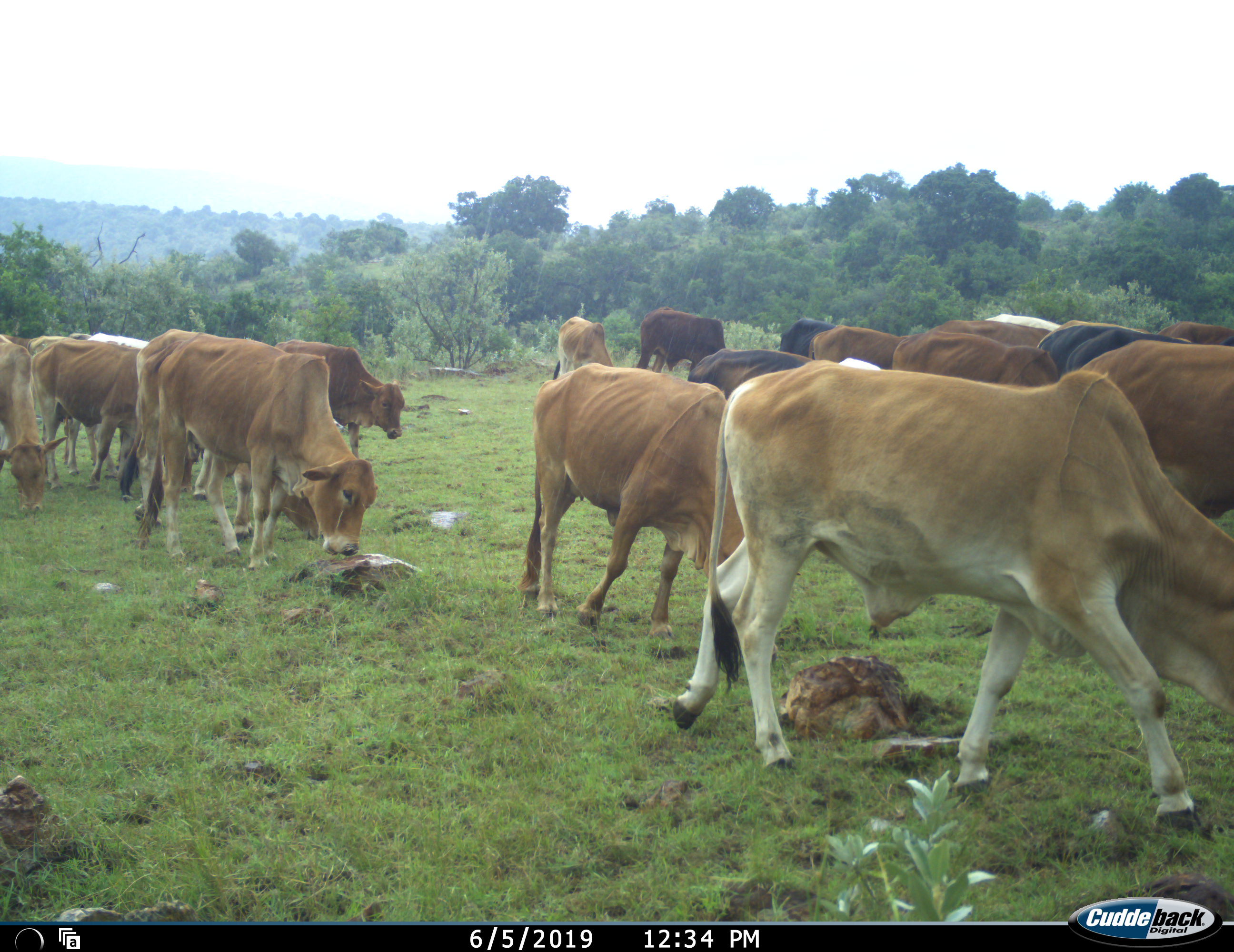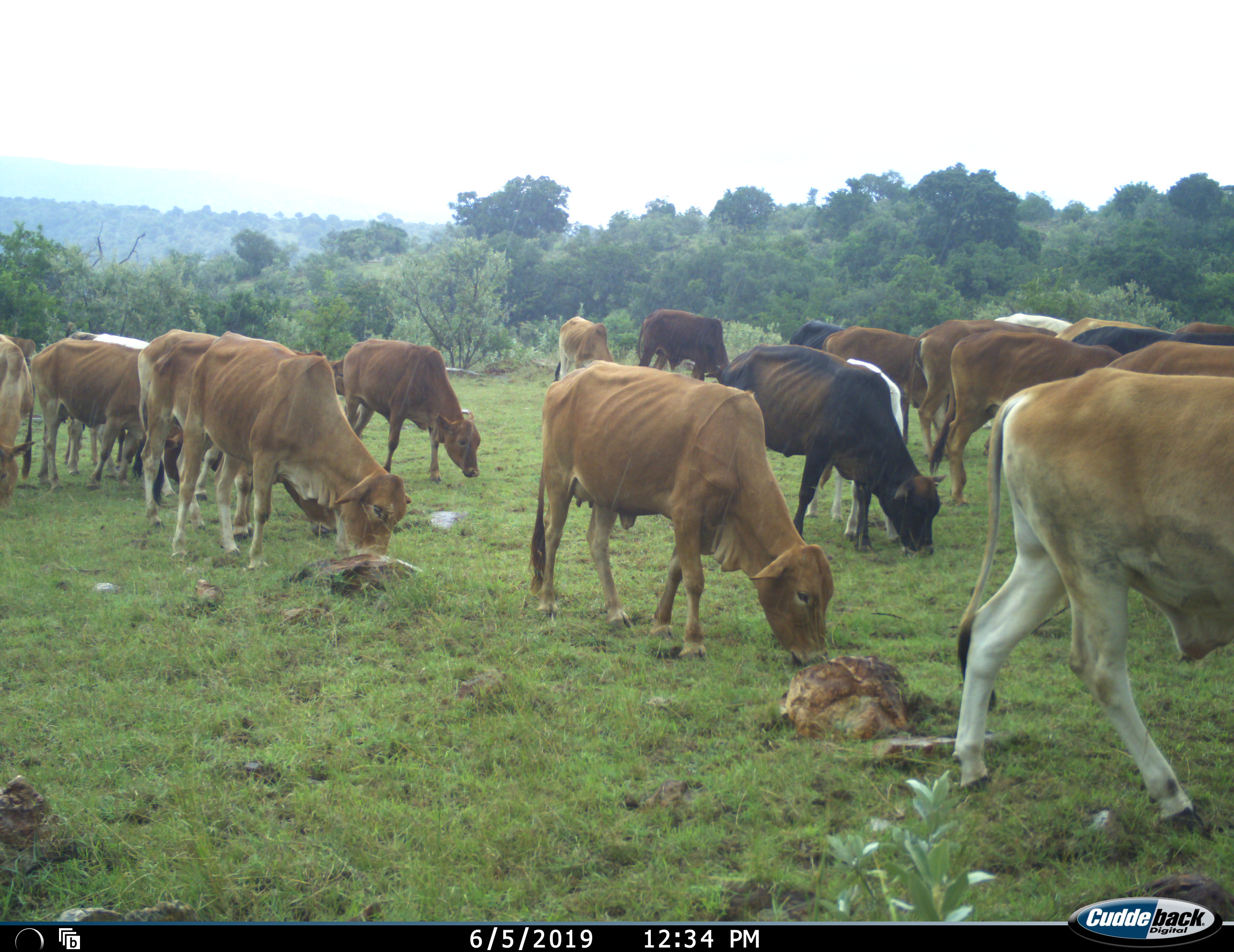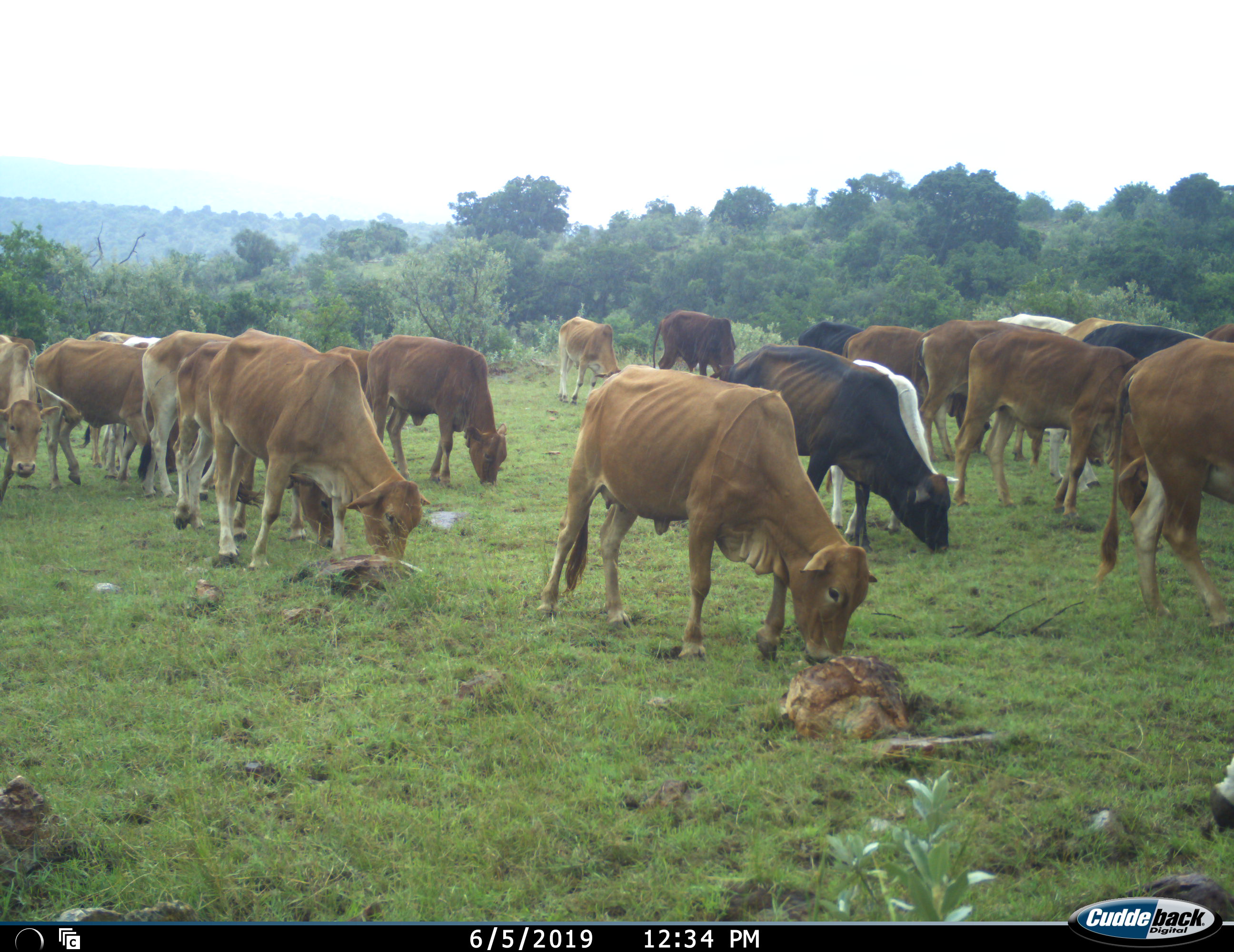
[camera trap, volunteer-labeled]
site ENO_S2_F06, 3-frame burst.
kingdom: Animalia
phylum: Chordata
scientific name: Vertebrata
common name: domestic animal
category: domesticanimal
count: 11-50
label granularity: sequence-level